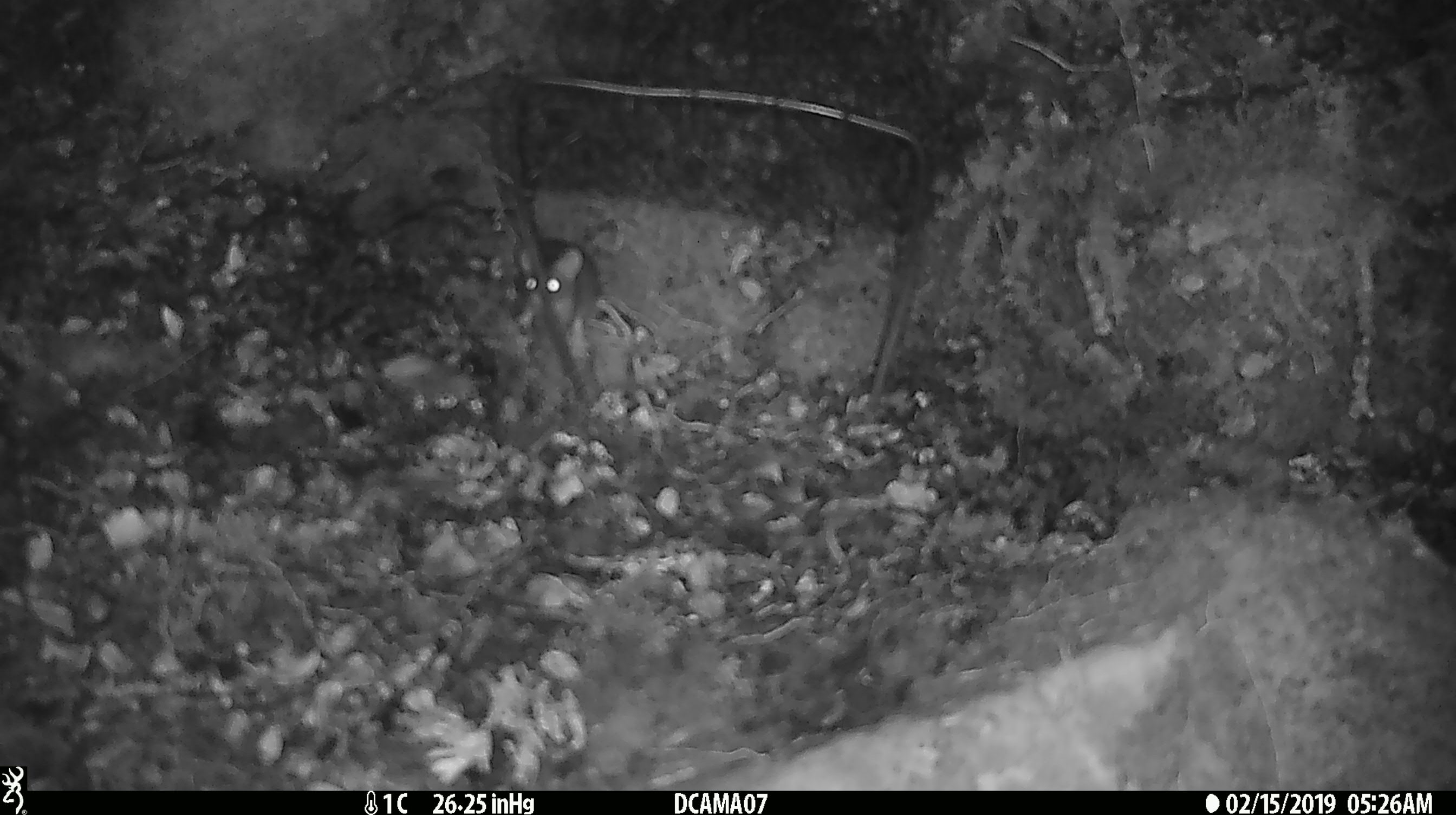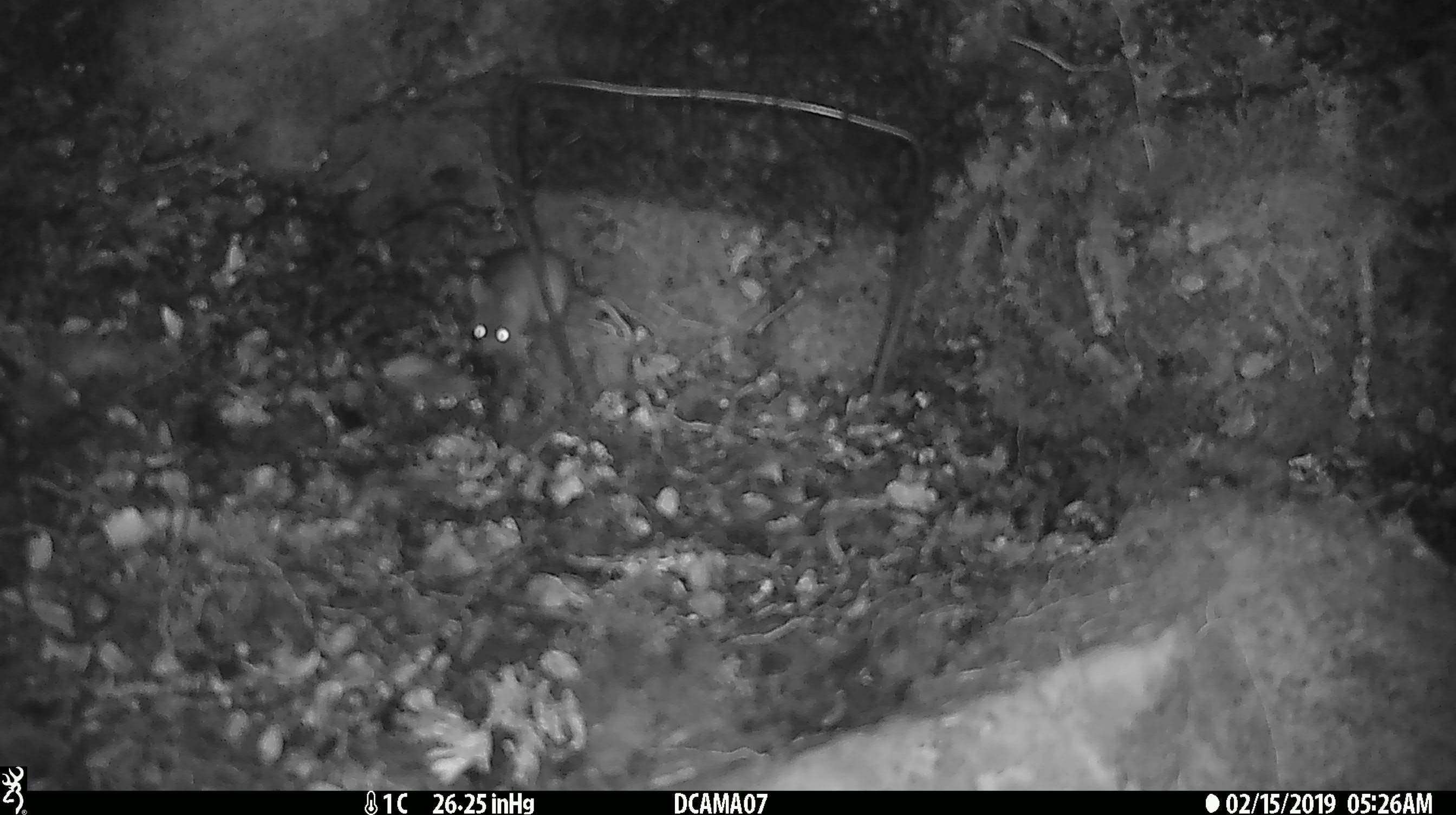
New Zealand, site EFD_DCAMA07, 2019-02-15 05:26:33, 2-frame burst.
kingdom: Animalia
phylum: Chordata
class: Mammalia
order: Rodentia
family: Muridae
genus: Mus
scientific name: Mus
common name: mouse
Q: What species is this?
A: Mouse (Mus).